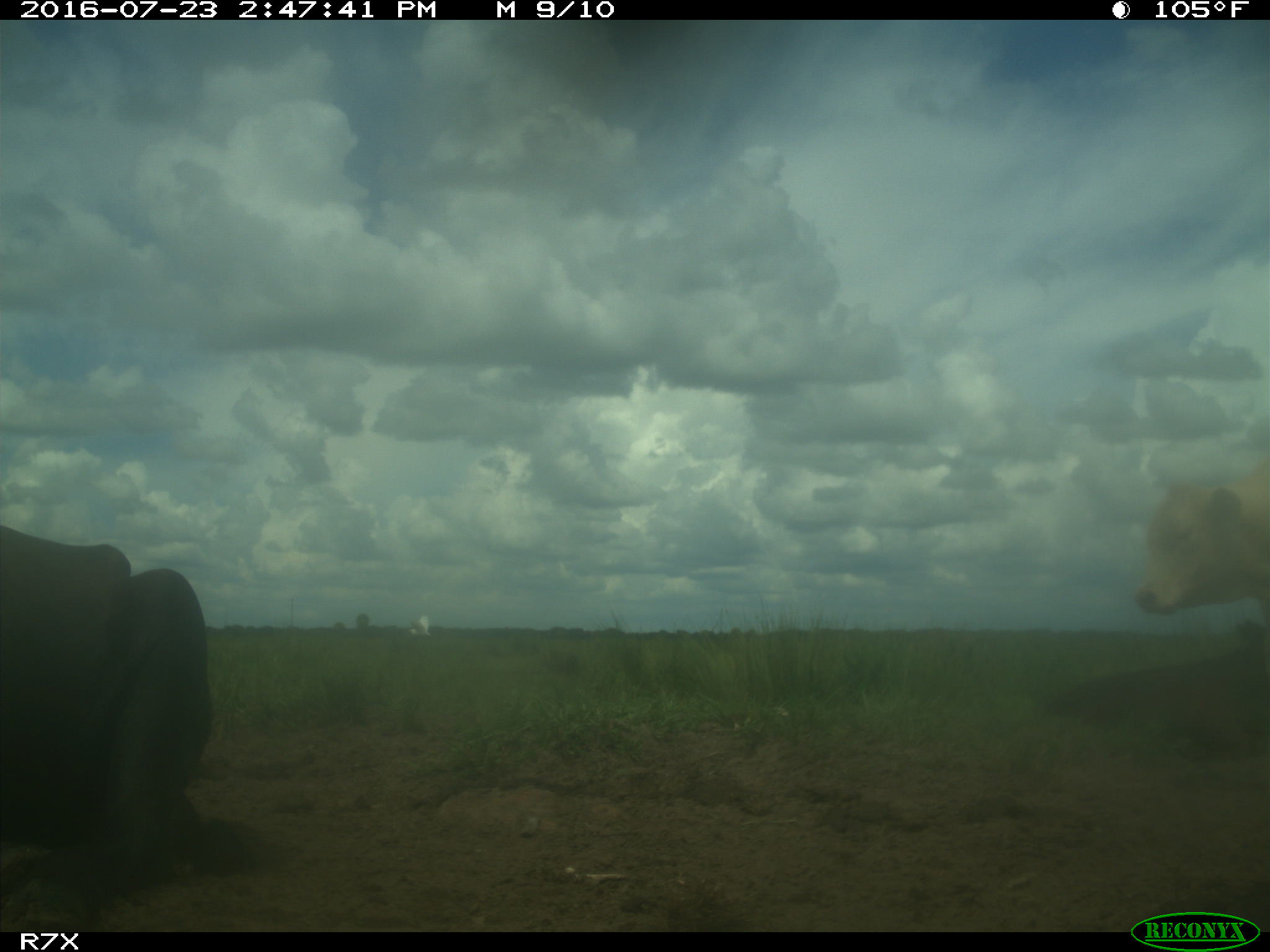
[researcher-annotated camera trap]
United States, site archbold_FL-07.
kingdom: Animalia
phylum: Chordata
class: Mammalia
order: Artiodactyla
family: Bovidae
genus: Bos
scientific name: Bos taurus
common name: domestic cow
Bos taurus (domestic cow).